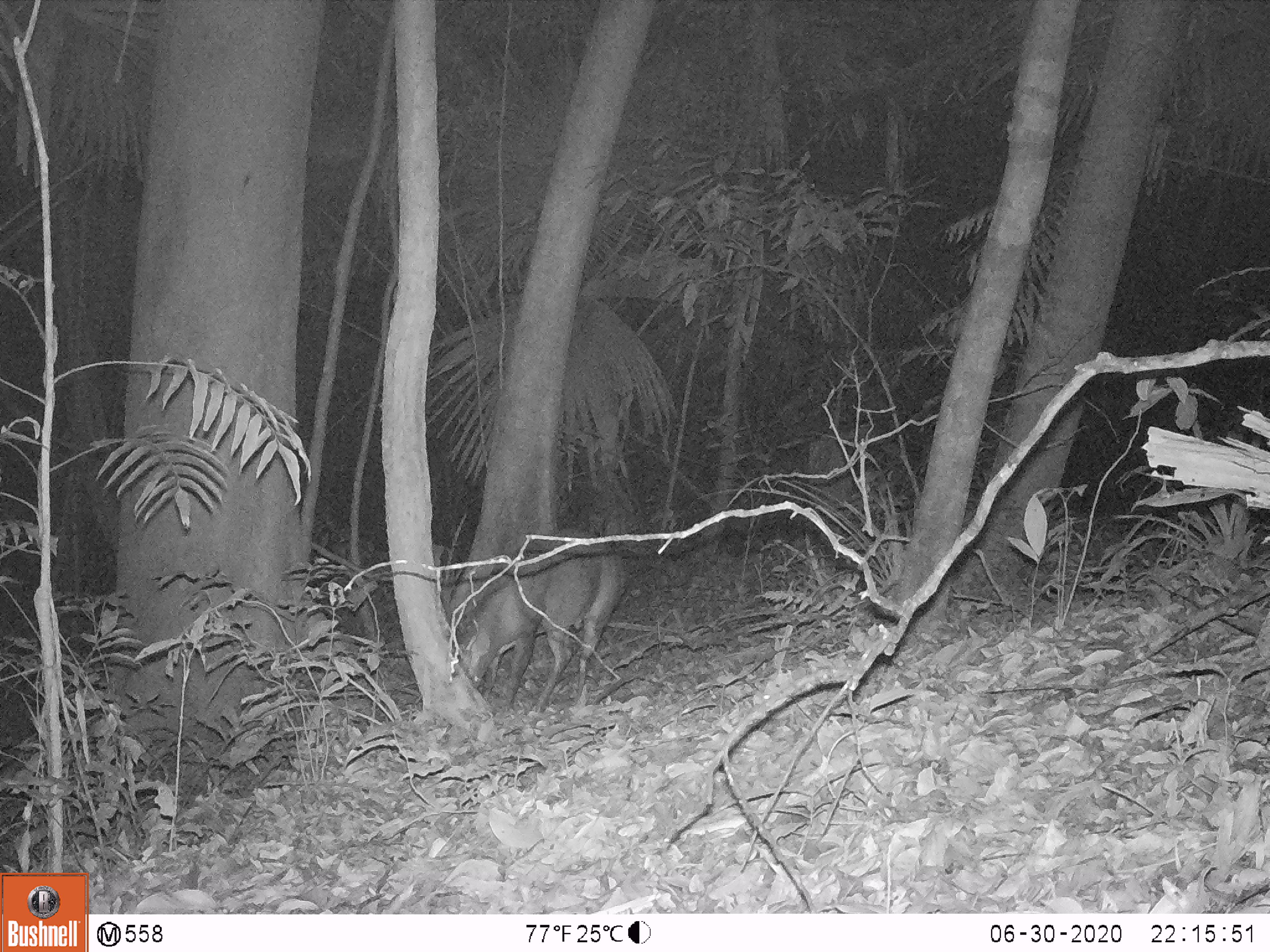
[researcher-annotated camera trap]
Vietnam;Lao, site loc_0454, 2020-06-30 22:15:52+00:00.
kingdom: Animalia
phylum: Chordata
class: Mammalia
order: Artiodactyla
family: Cervidae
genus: Muntiacus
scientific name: Muntiacus vuquangensis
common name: large-antlered muntjac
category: large antlered muntjac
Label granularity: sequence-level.